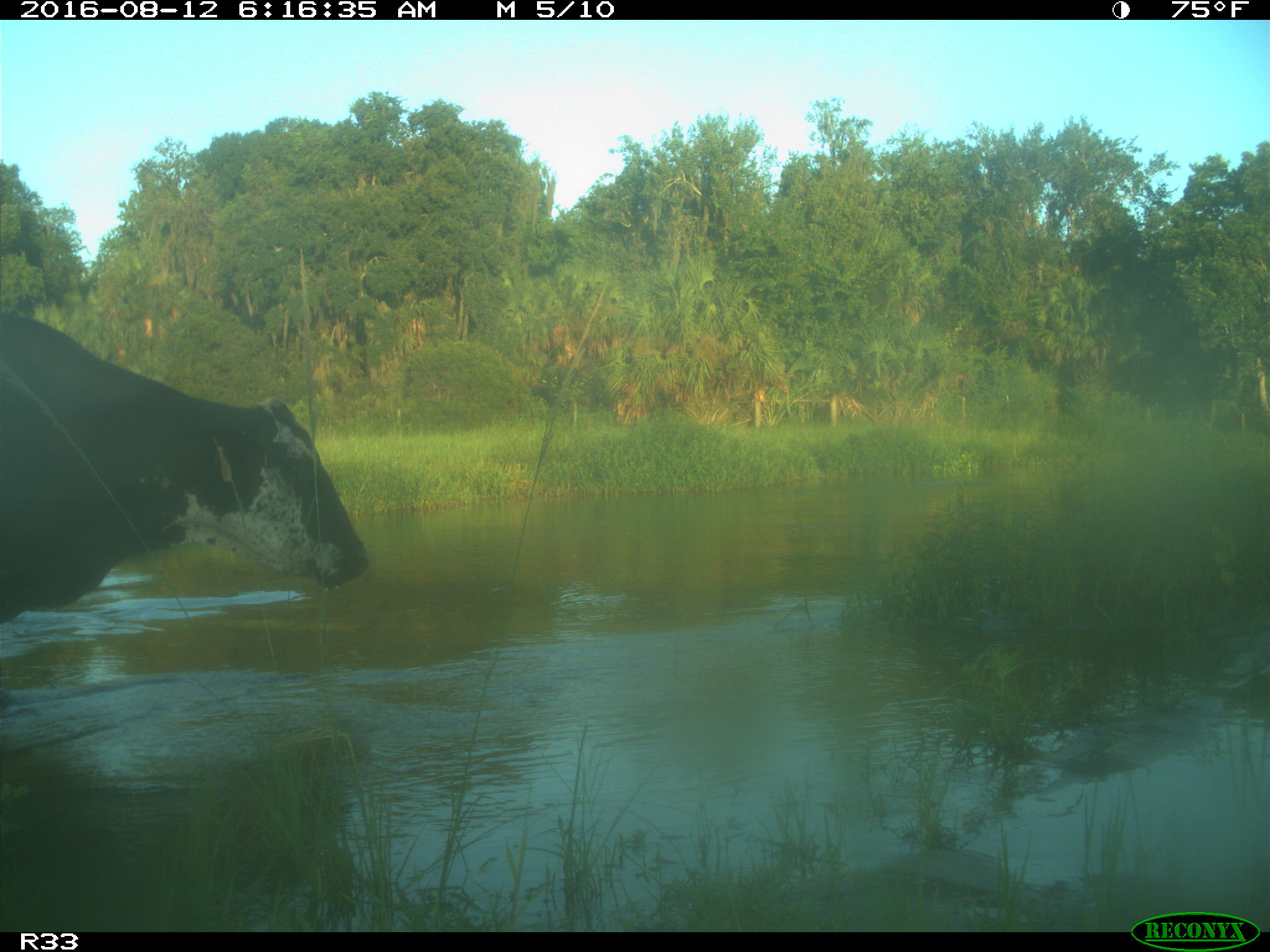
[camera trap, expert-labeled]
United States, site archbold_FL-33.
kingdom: Animalia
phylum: Chordata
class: Mammalia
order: Artiodactyla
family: Bovidae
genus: Bos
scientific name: Bos taurus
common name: domestic cow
Bos taurus (domestic cow).